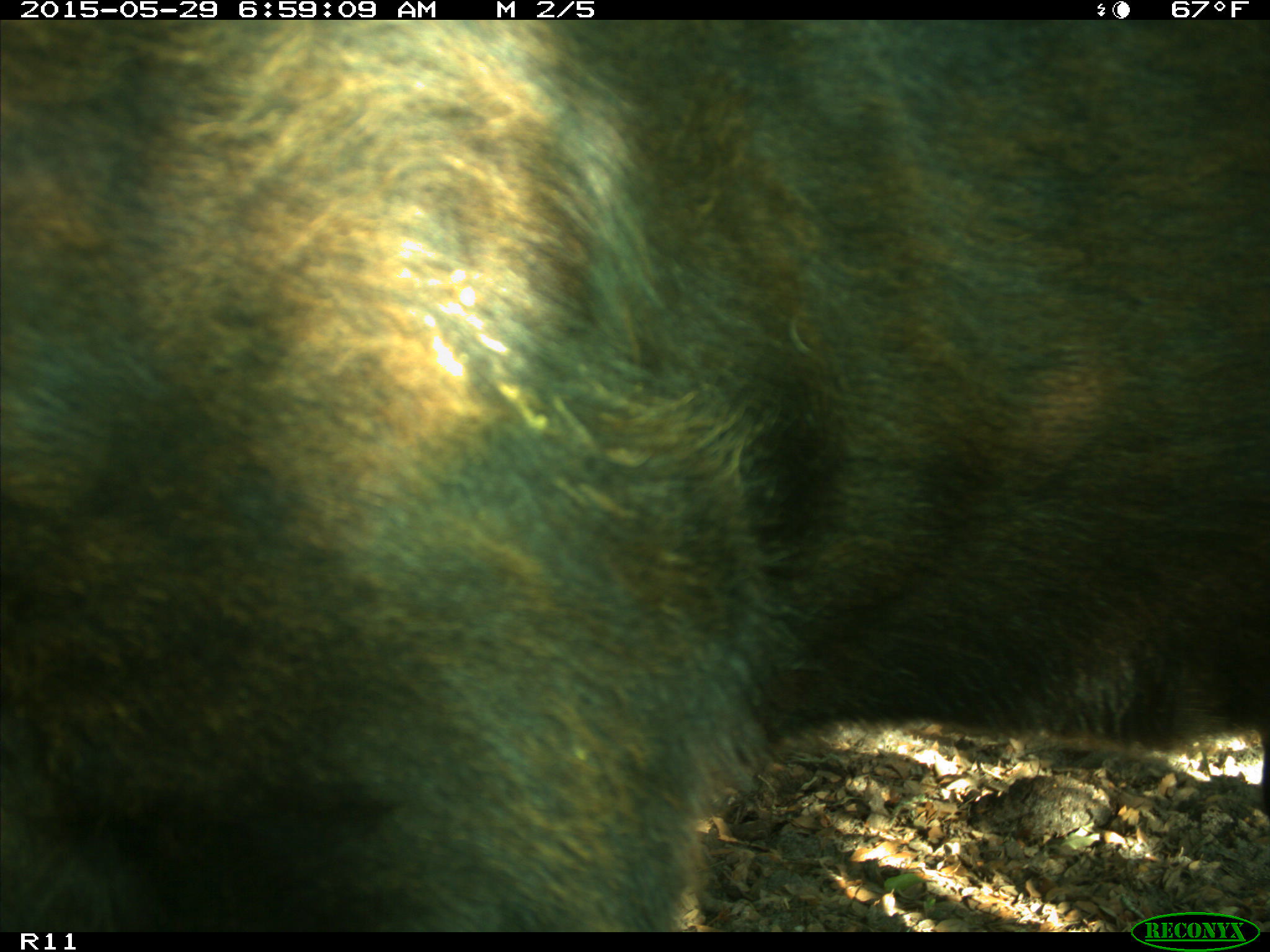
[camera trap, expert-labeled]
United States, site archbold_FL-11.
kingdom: Animalia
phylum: Chordata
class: Mammalia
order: Artiodactyla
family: Bovidae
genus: Bos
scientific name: Bos taurus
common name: domestic cow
Bos taurus (domestic cow).